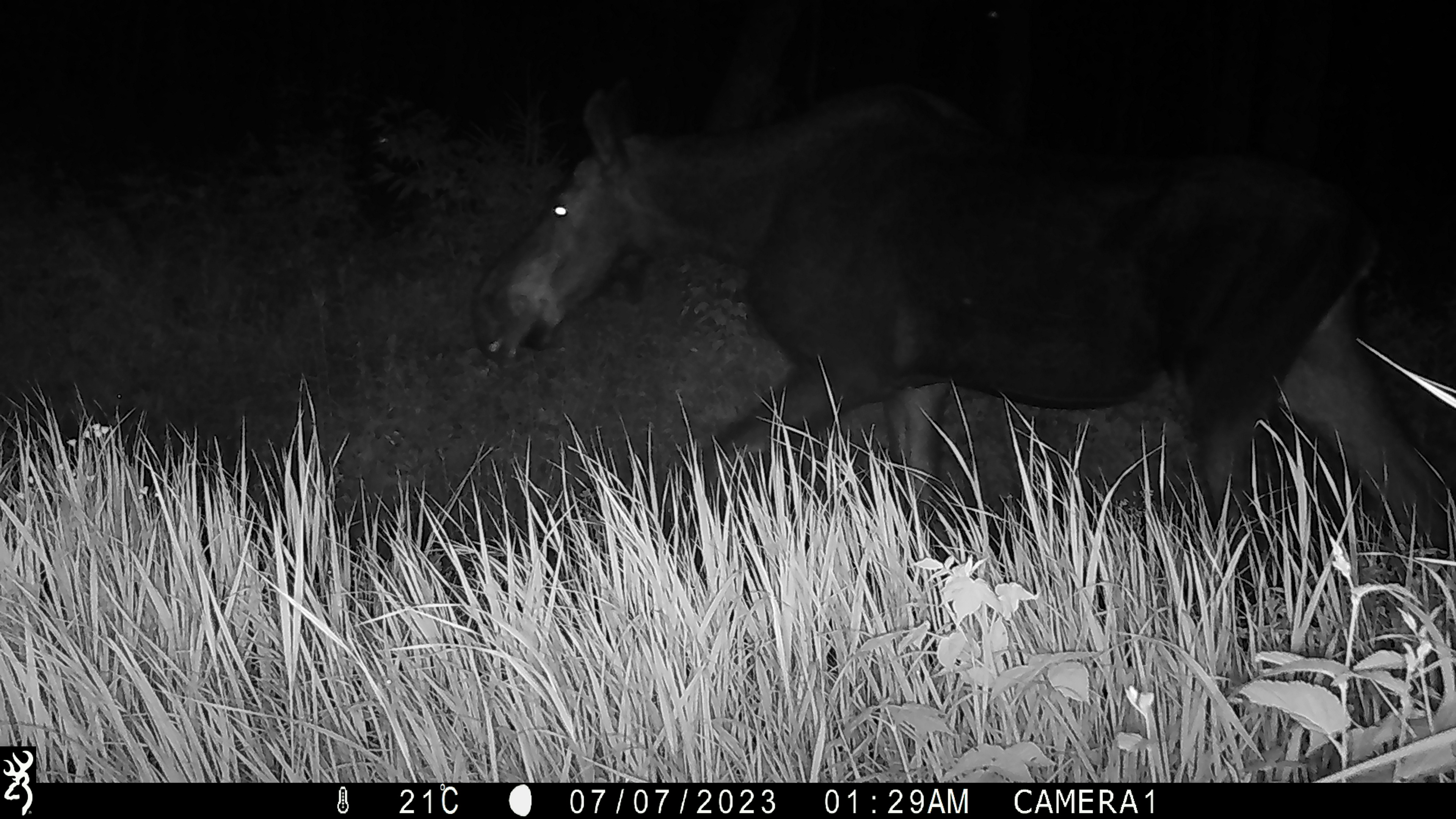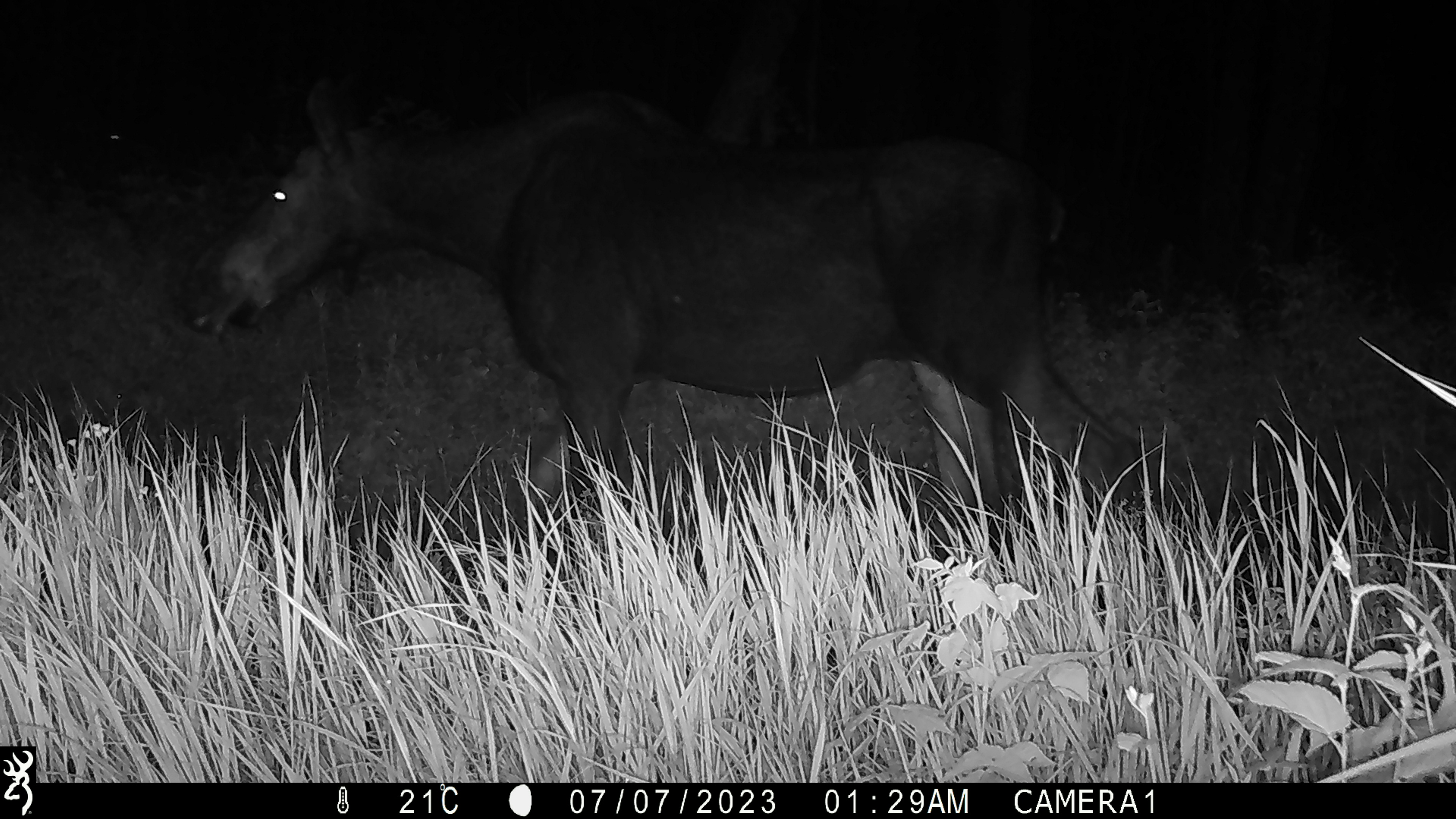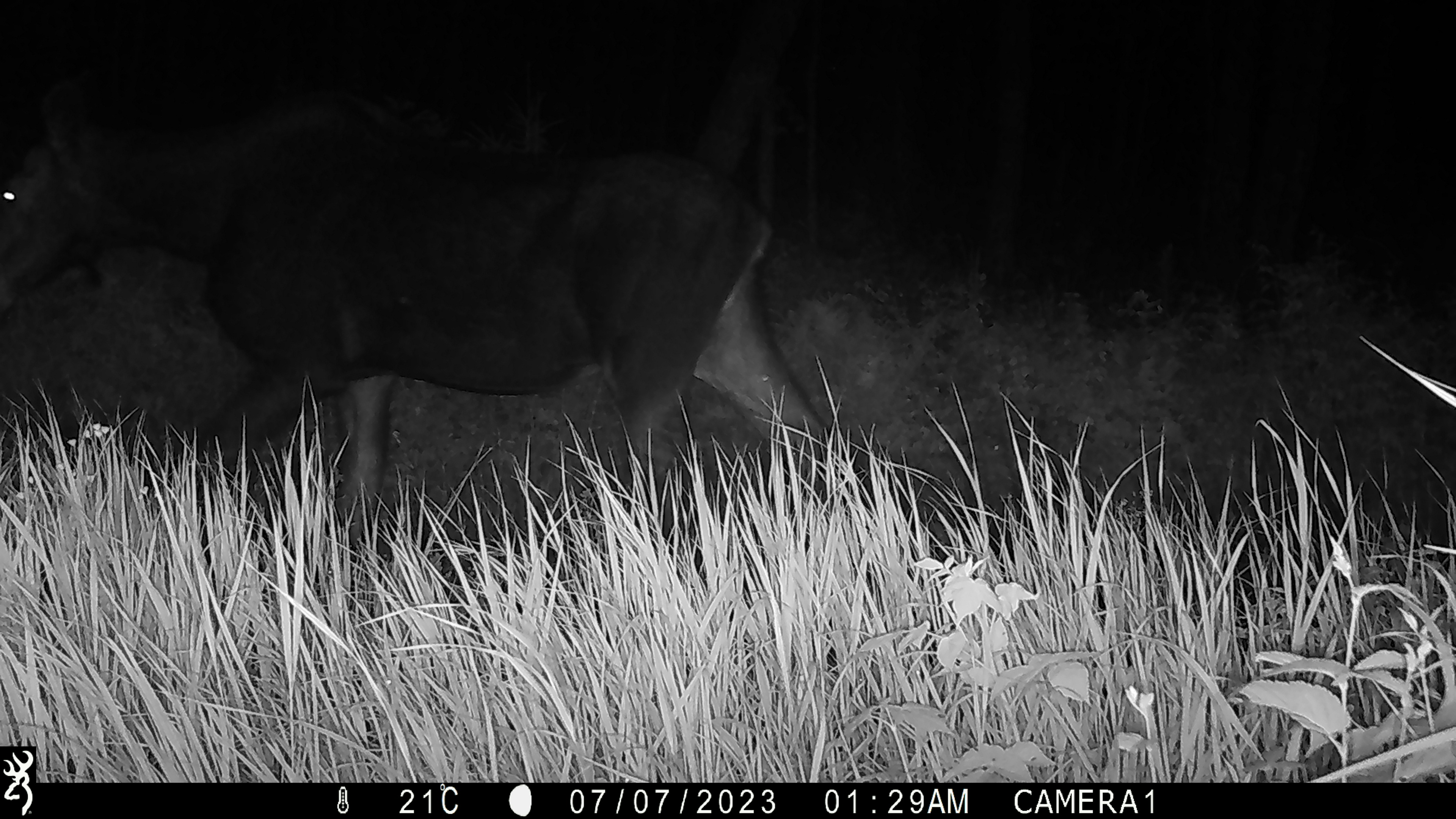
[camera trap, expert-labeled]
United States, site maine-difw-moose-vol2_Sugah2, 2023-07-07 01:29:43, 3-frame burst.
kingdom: Animalia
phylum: Chordata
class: Mammalia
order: Artiodactyla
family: Cervidae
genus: Alces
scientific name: Alces alces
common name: moose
Moose (Alces alces).